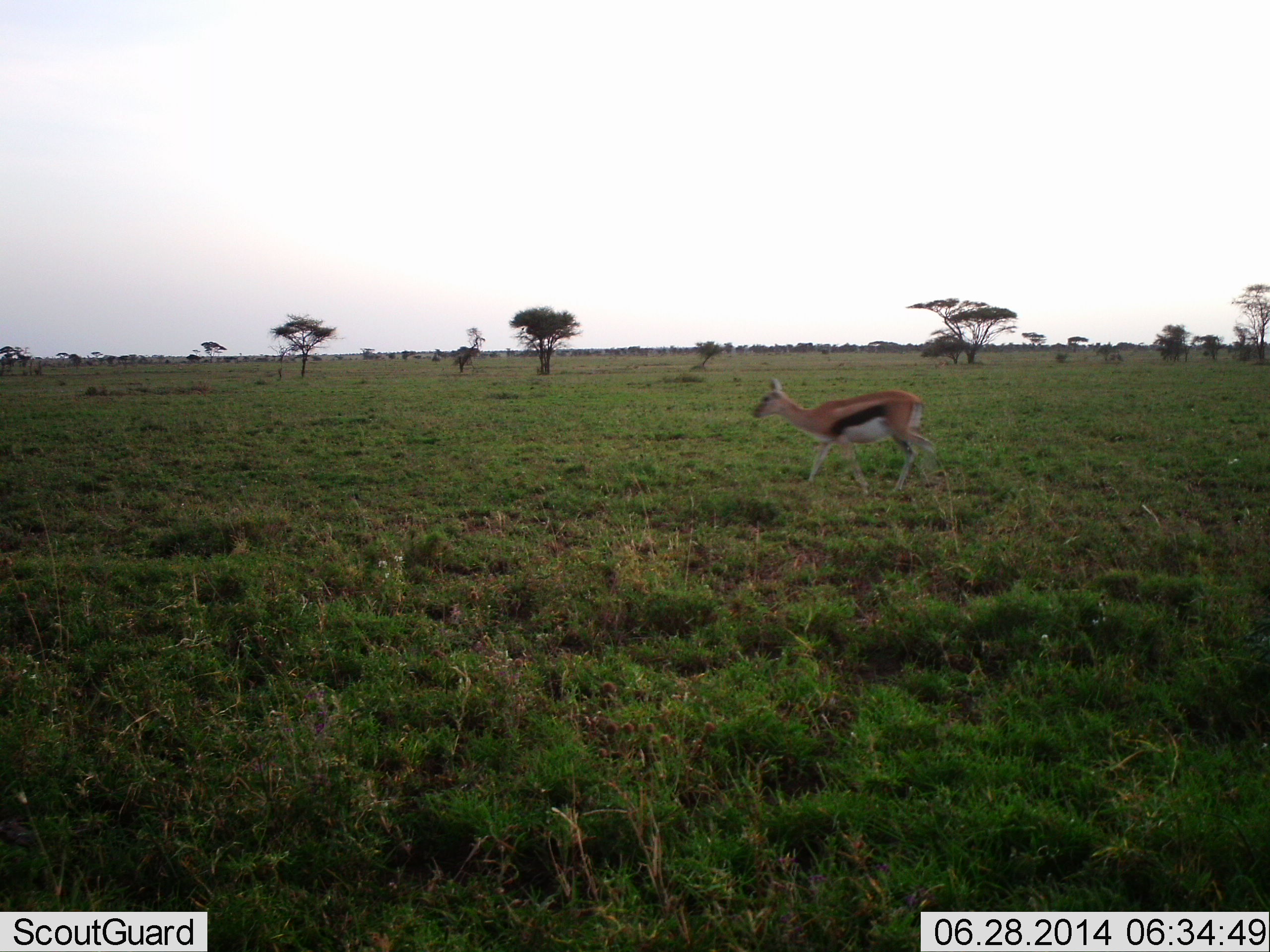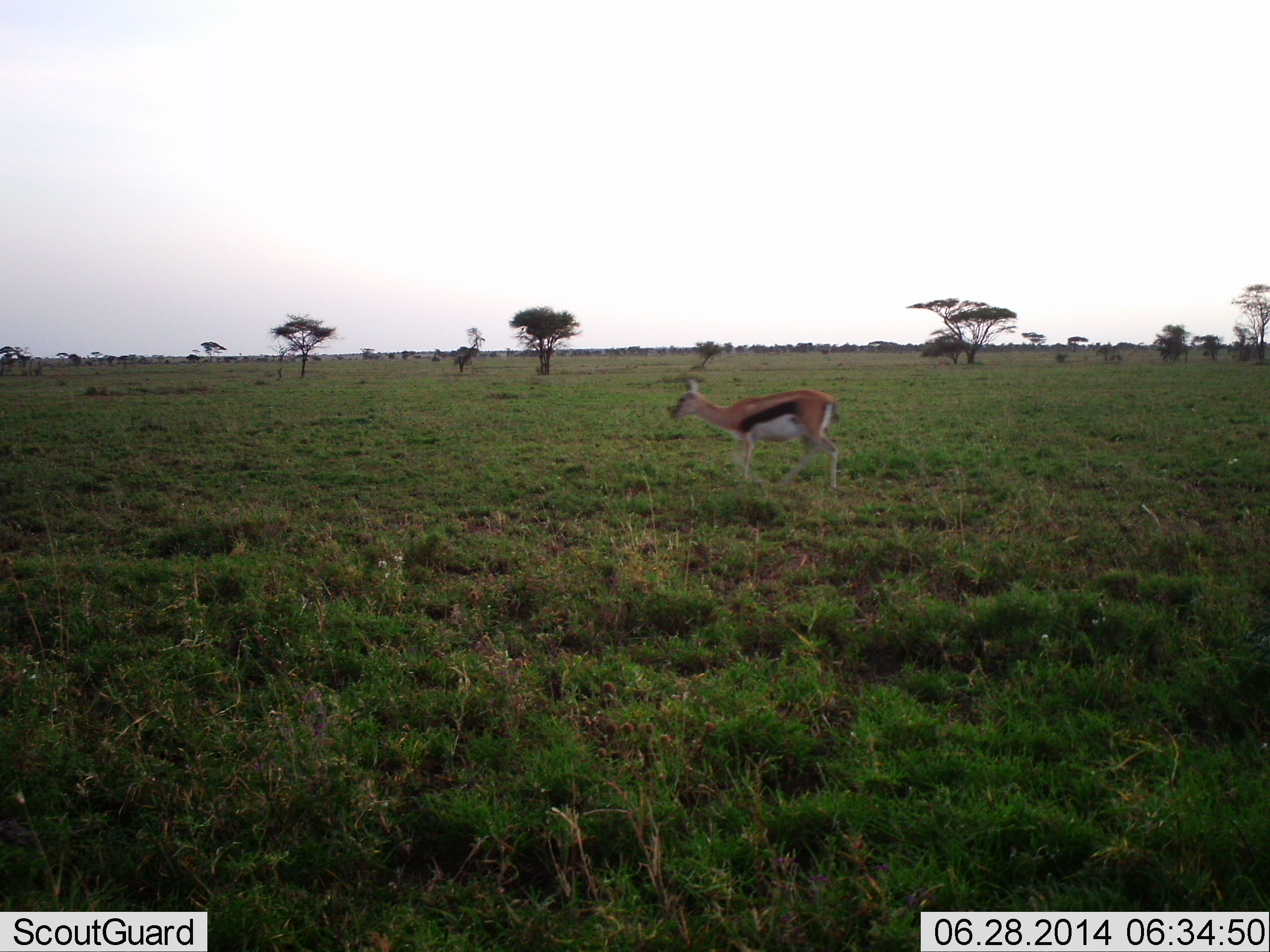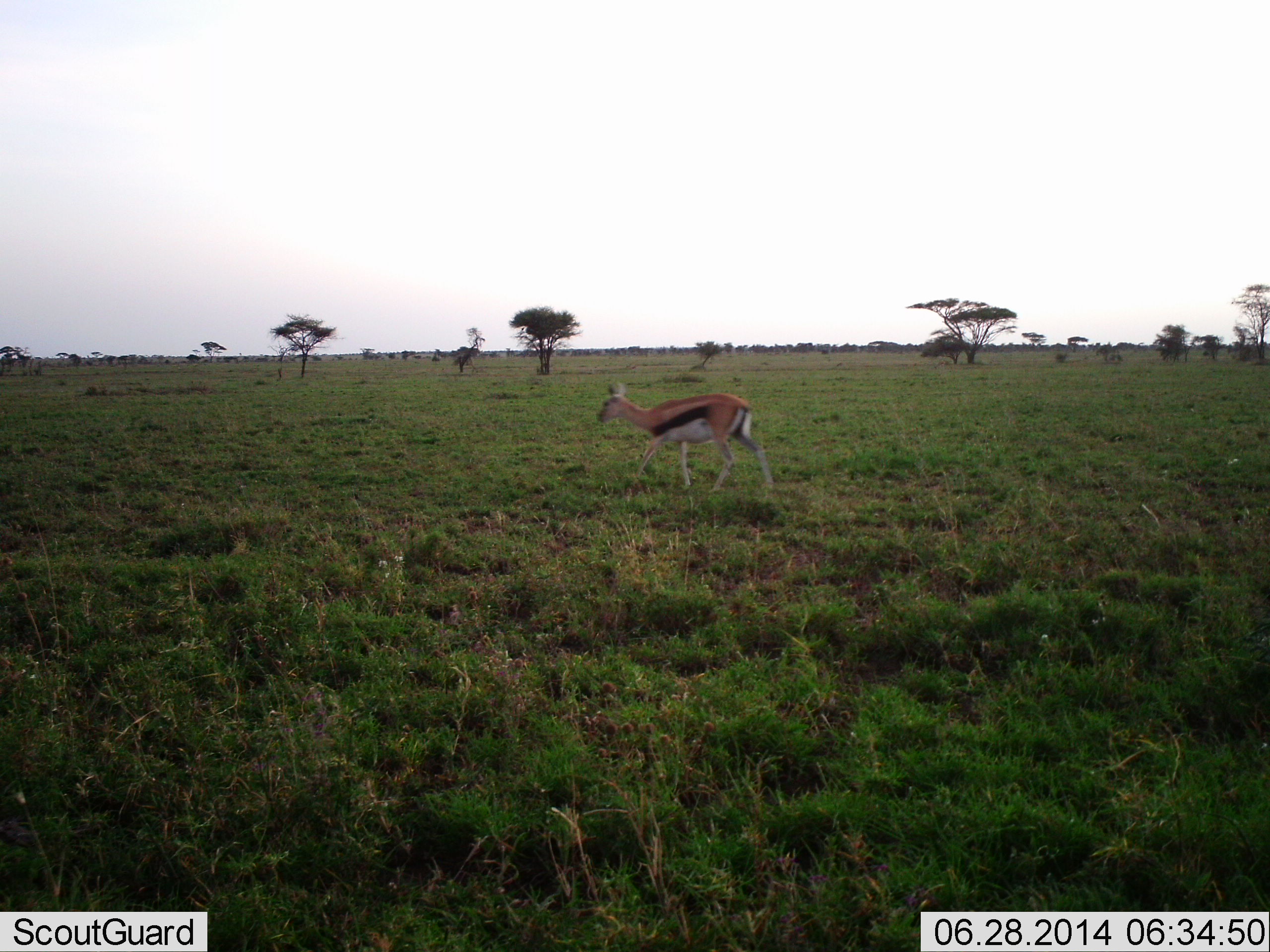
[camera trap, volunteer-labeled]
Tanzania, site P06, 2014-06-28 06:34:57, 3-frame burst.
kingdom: Animalia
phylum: Chordata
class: Mammalia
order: Artiodactyla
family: Bovidae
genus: Eudorcas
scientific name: Eudorcas thomsonii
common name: thomson's gazelle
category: gazellethomsons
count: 1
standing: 19%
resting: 0%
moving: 81%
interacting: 0%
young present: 3%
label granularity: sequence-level